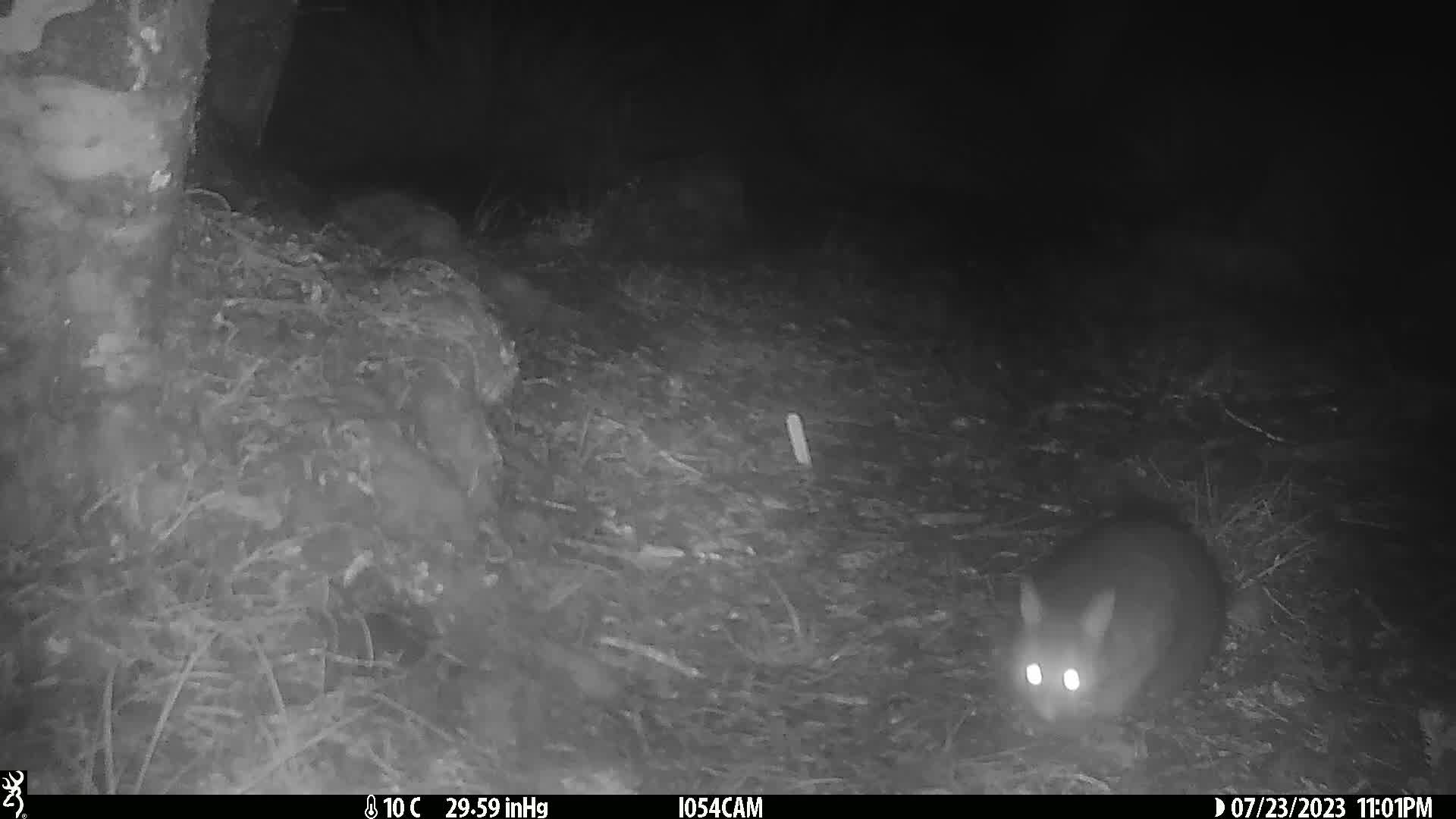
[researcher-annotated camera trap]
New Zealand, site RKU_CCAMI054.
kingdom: Animalia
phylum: Chordata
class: Mammalia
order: Diprotodontia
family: Phalangeridae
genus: Trichosurus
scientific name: Trichosurus vulpecula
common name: common brushtail possum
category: possum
Possum (common brushtail possum) (Trichosurus vulpecula).